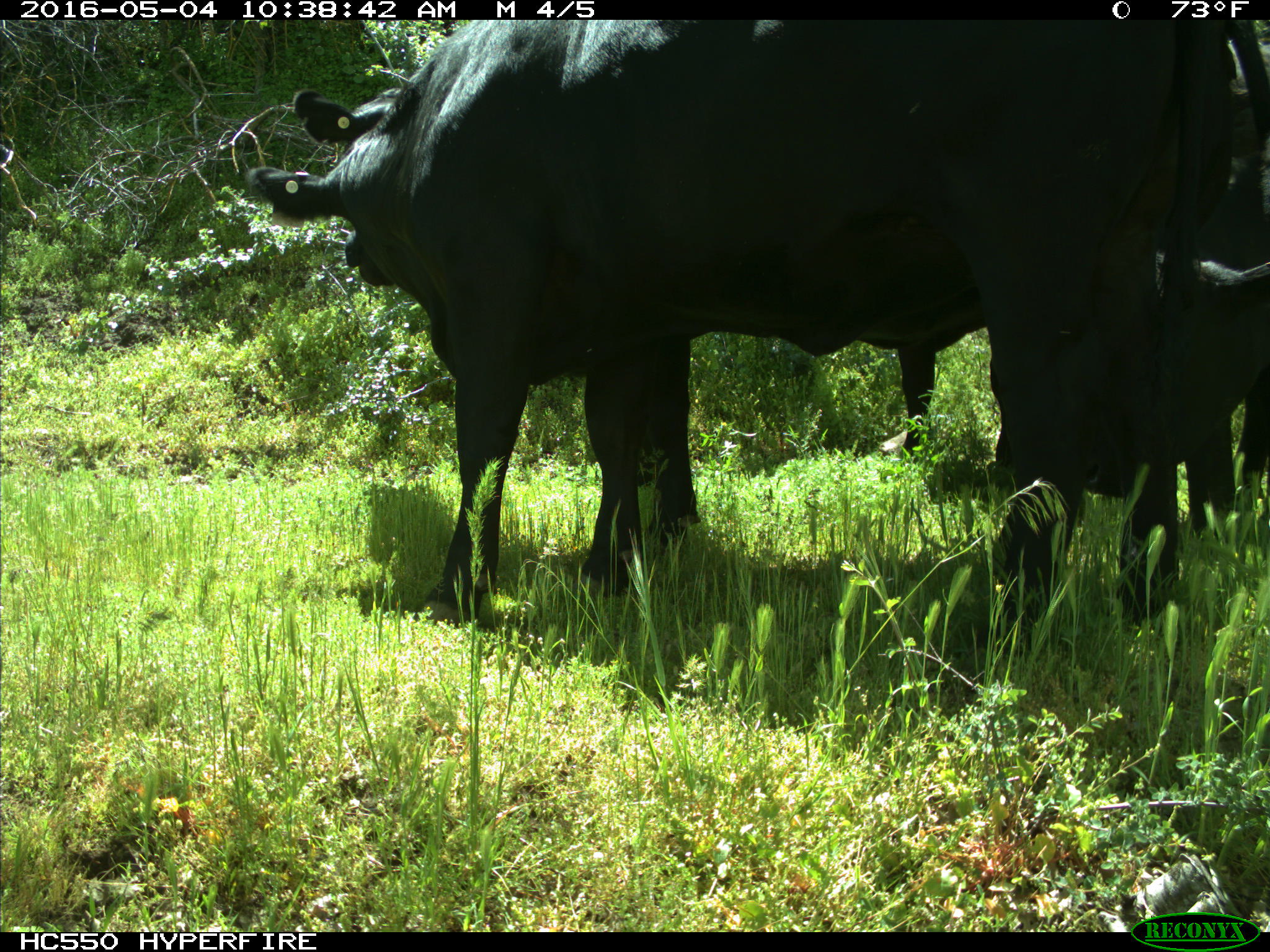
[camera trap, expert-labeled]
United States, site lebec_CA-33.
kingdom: Animalia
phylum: Chordata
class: Mammalia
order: Artiodactyla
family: Bovidae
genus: Bos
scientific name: Bos taurus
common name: domestic cow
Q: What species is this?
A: Bos taurus (domestic cow).